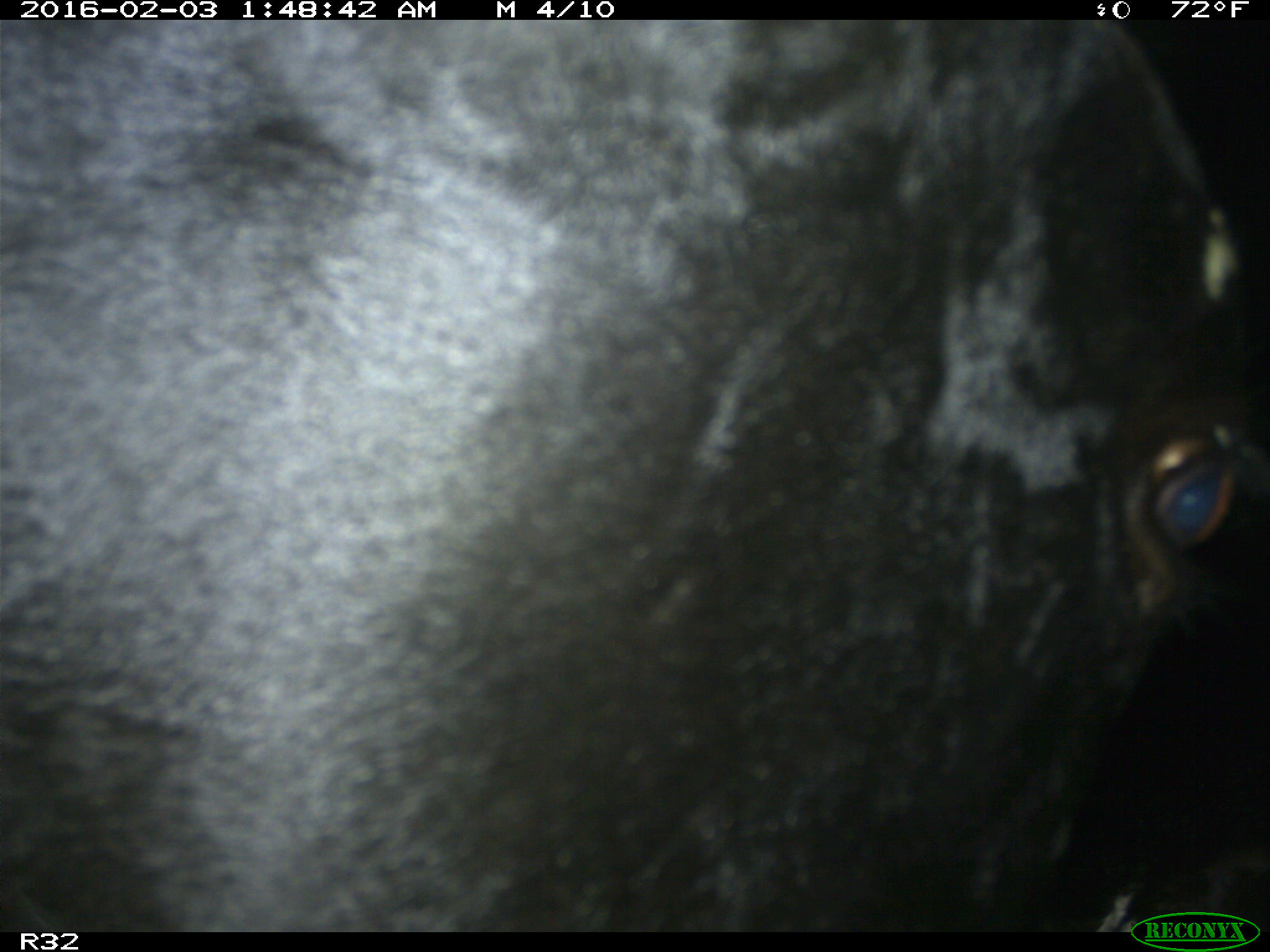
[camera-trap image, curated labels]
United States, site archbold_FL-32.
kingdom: Animalia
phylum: Chordata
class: Mammalia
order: Artiodactyla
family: Bovidae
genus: Bos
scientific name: Bos taurus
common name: domestic cow